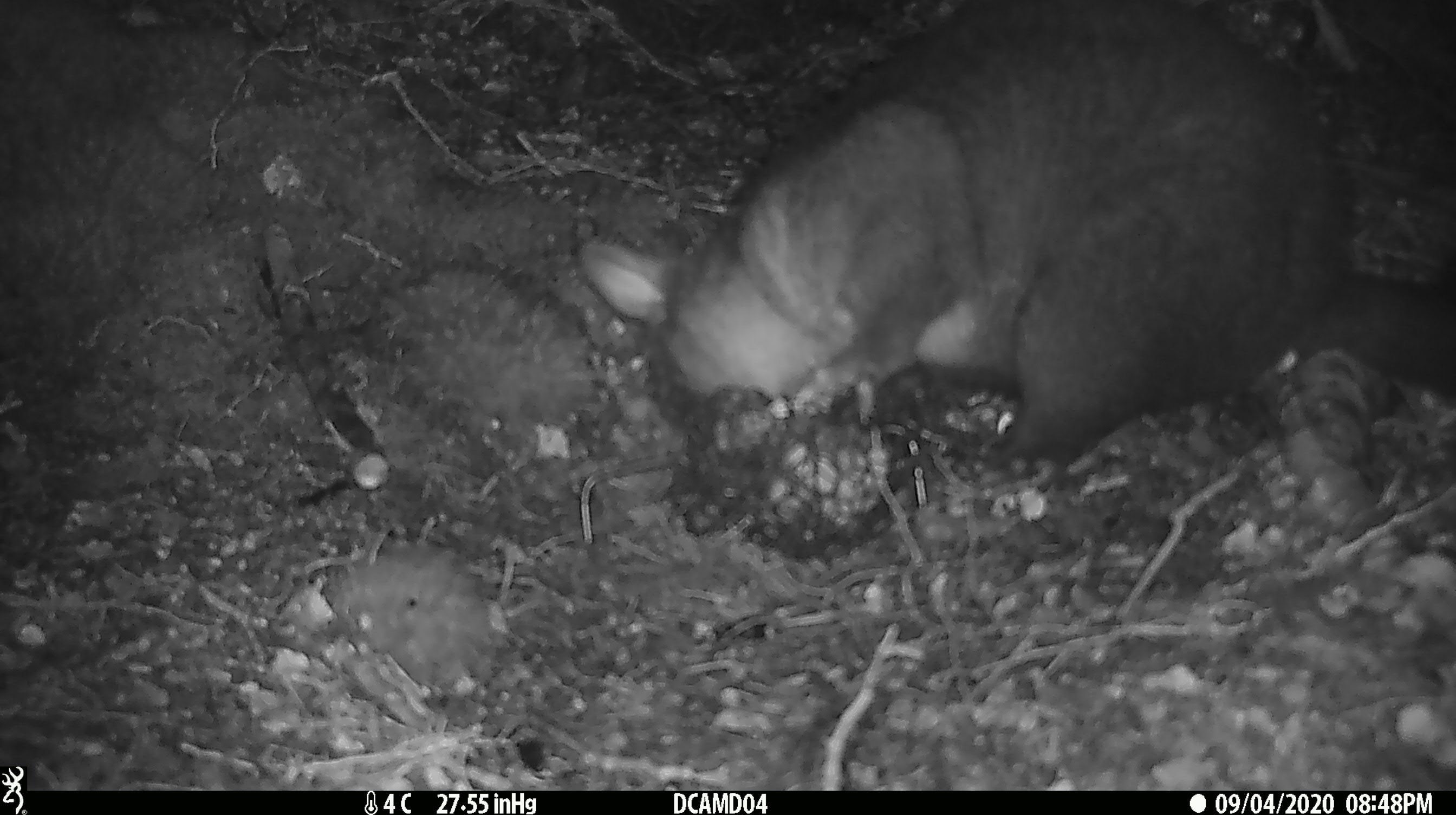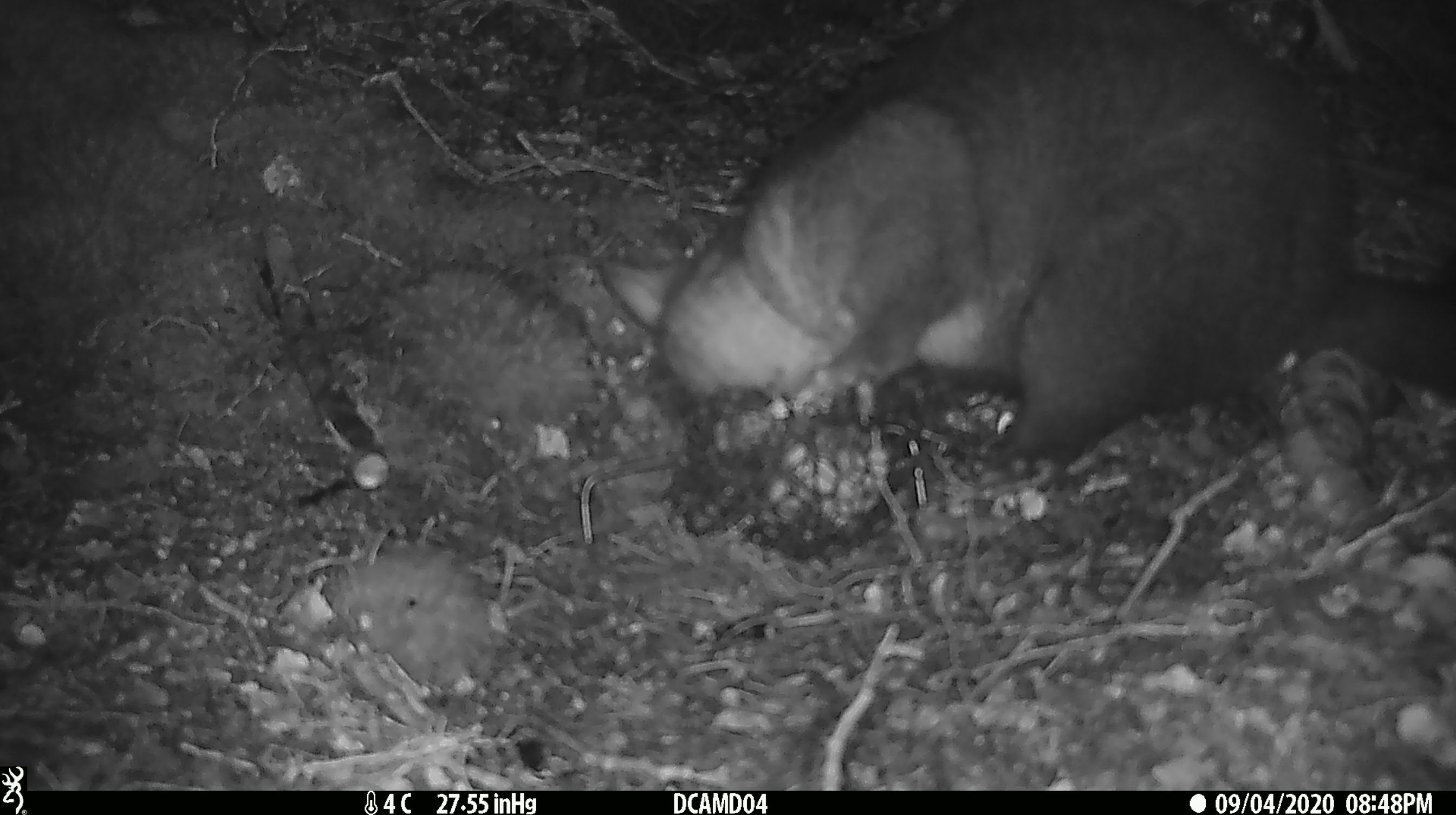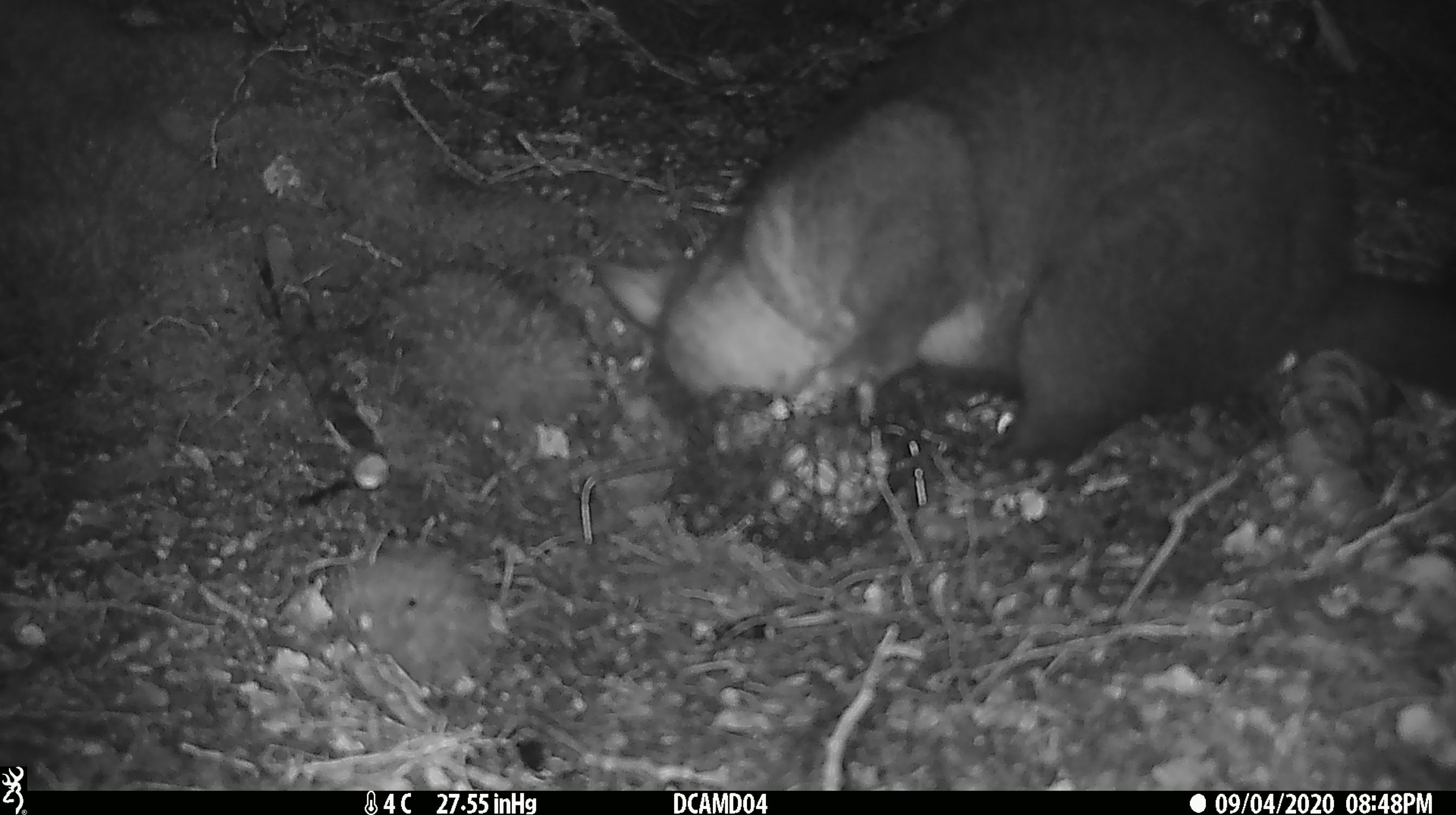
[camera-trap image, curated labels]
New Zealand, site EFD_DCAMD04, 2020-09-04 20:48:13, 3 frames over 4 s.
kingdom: Animalia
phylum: Chordata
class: Mammalia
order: Diprotodontia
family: Phalangeridae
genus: Trichosurus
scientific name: Trichosurus vulpecula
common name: common brushtail possum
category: possum